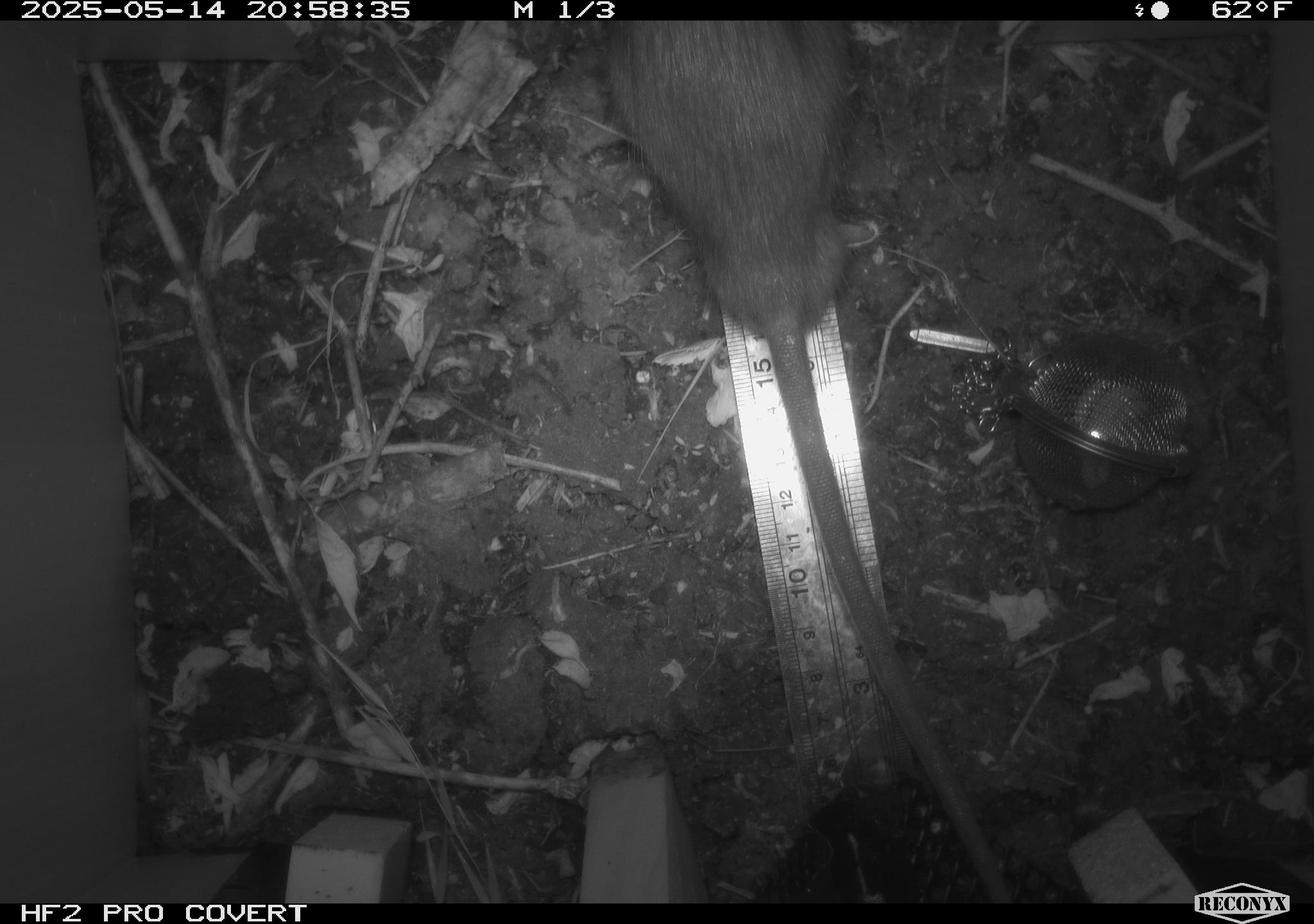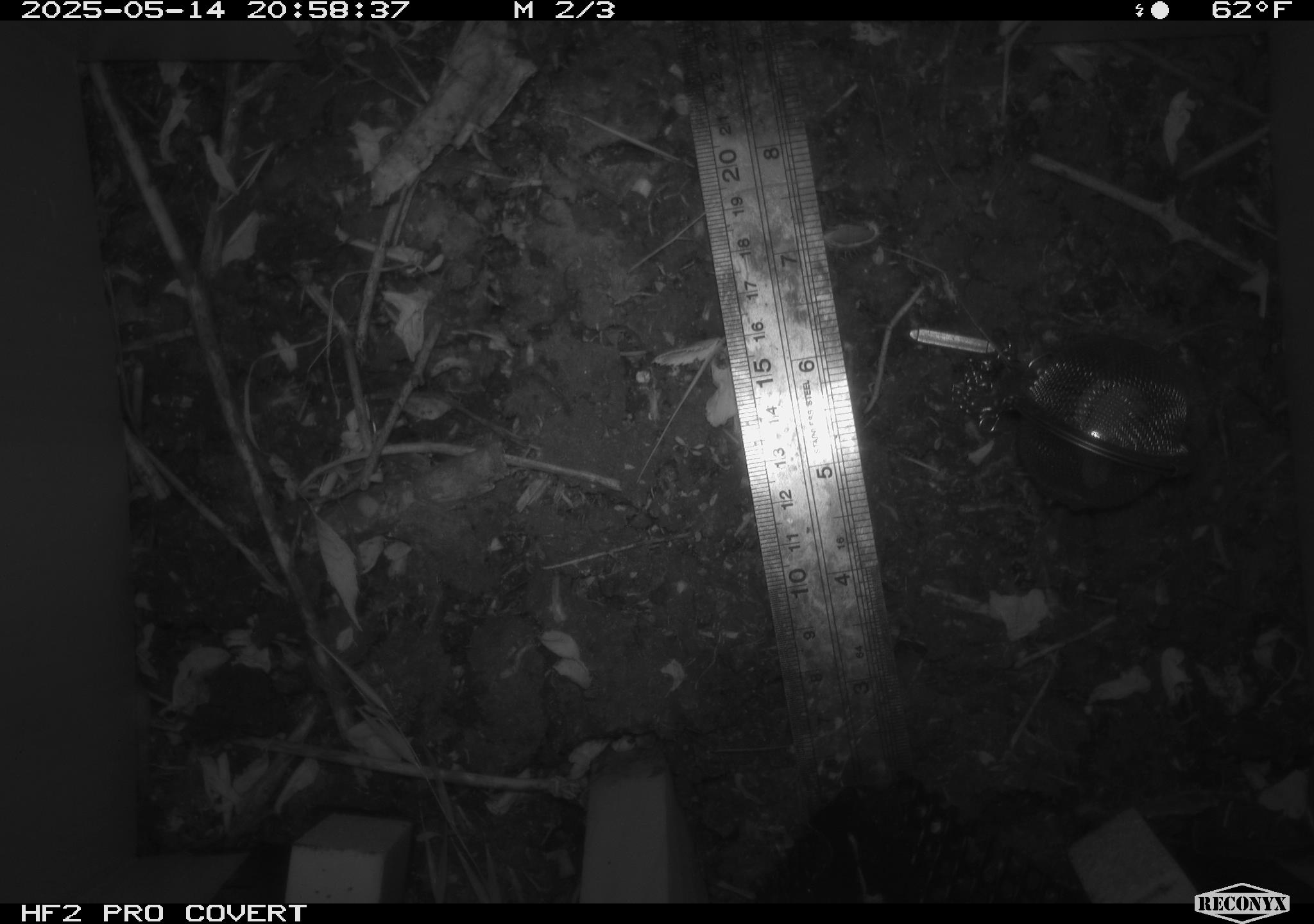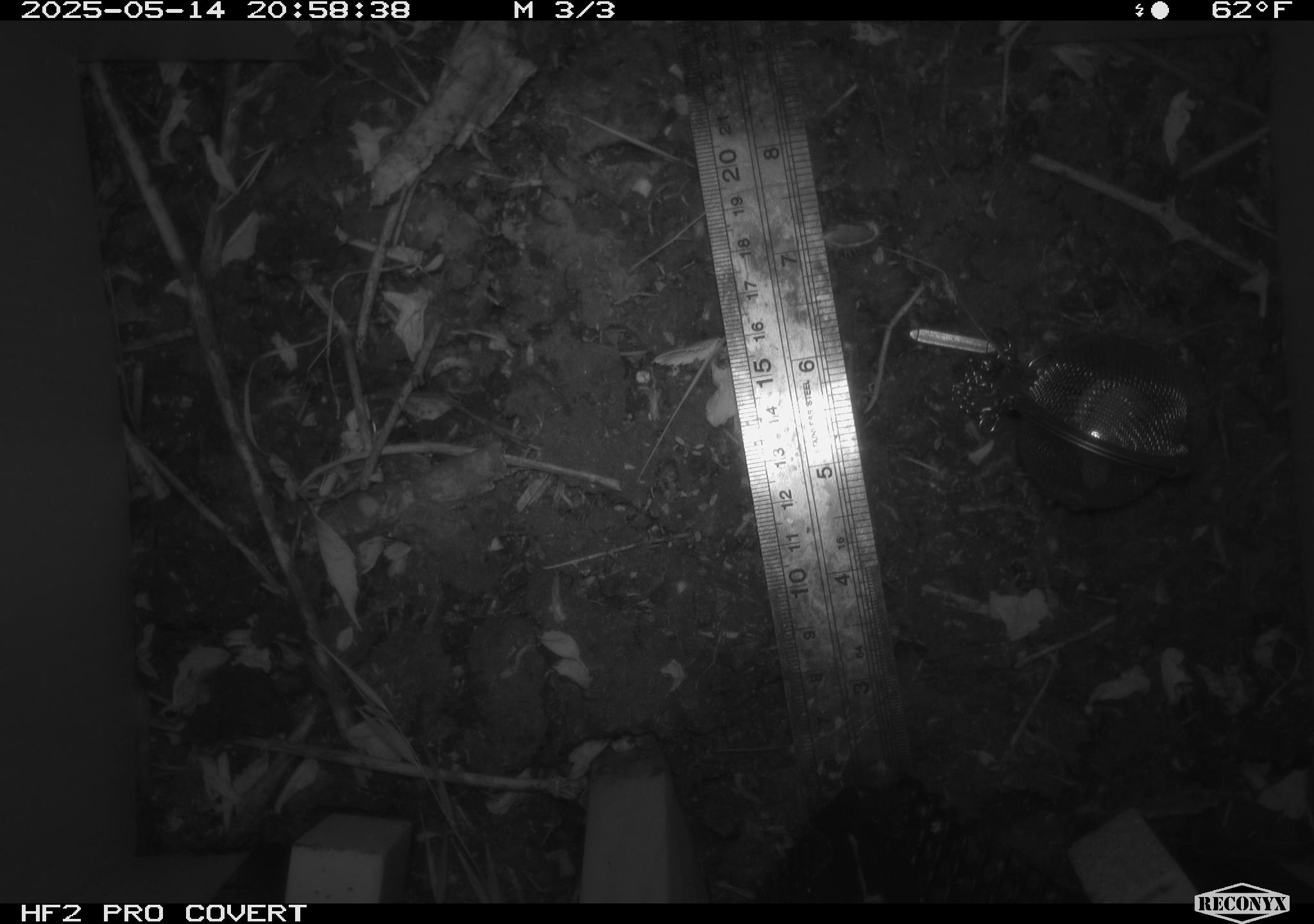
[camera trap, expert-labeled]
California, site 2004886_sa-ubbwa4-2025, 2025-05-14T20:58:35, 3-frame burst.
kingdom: Animalia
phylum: Chordata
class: Mammalia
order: Rodentia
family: Muridae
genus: Rattus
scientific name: Rattus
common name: rat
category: rattus species